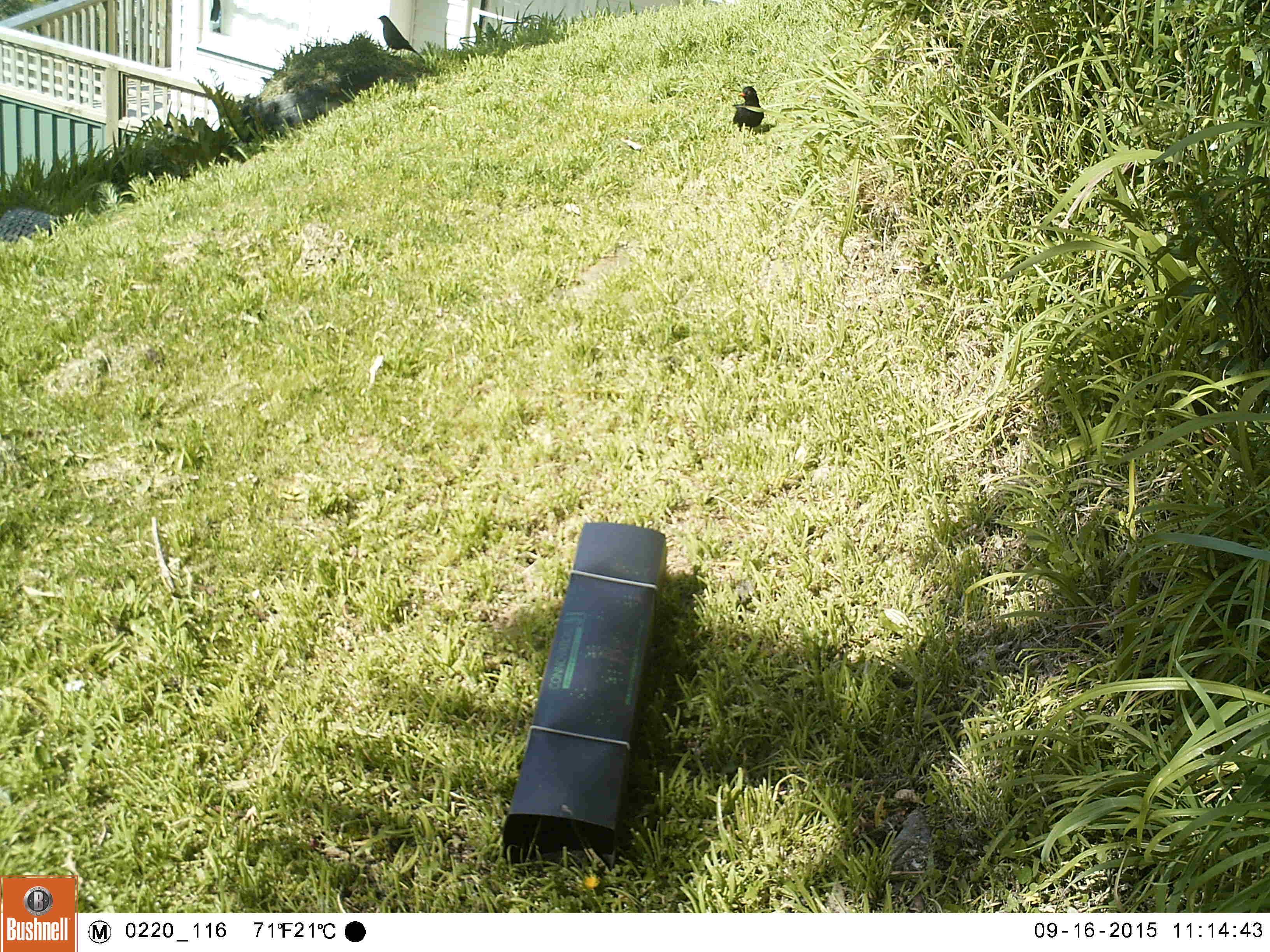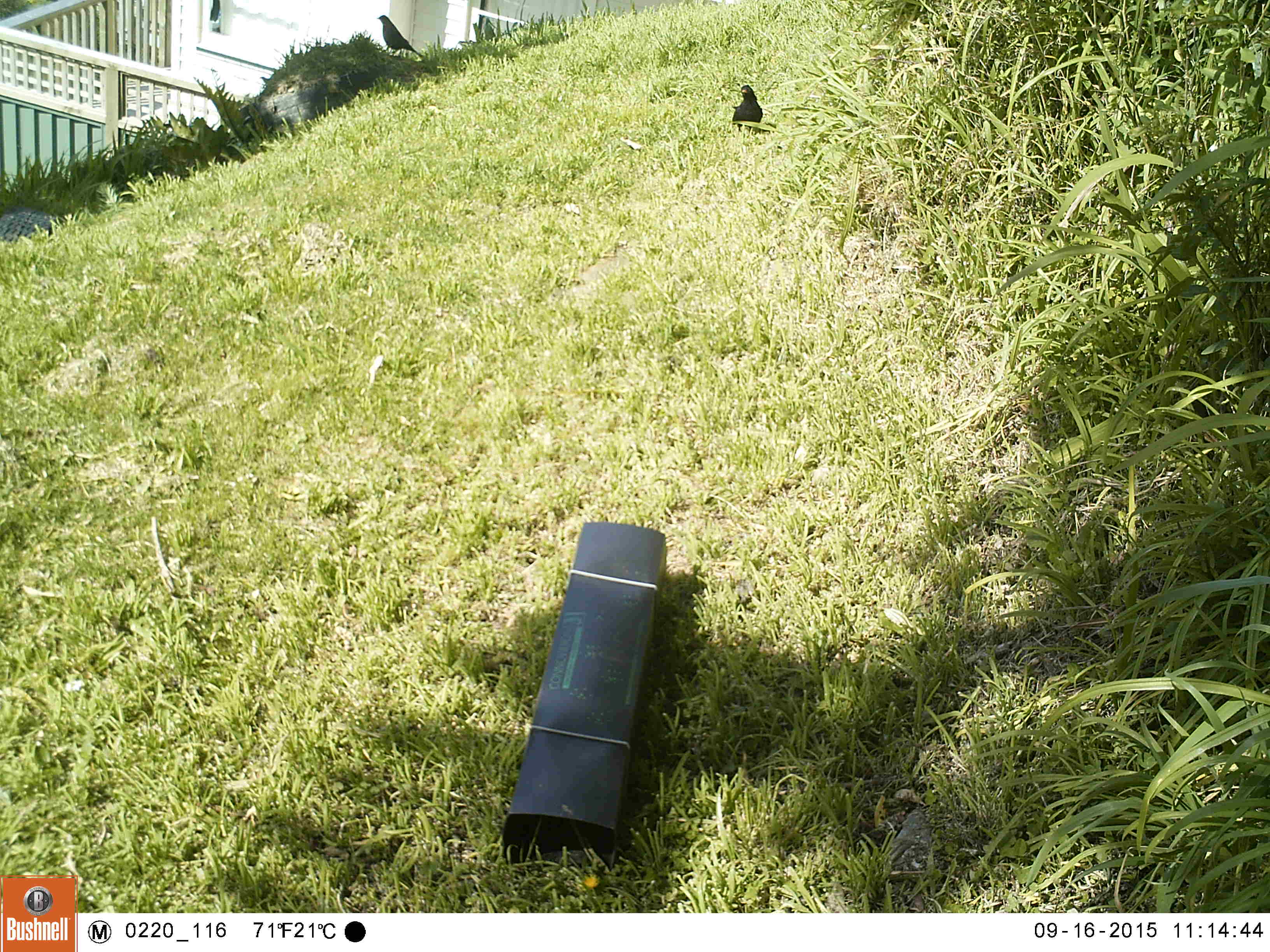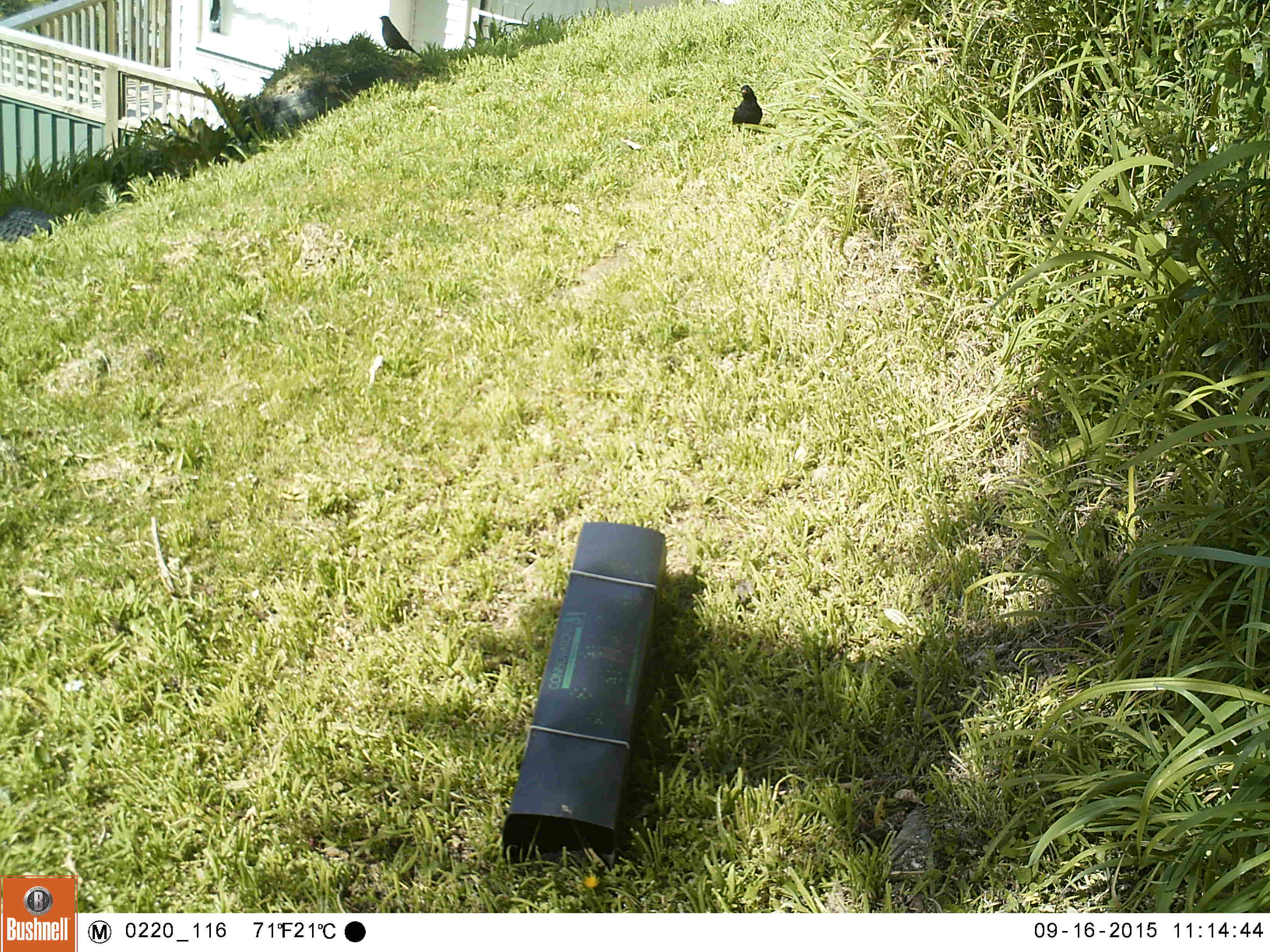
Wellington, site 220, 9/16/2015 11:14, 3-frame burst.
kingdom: Animalia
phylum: Chordata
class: Aves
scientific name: Aves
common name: bird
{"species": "bird (Aves)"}